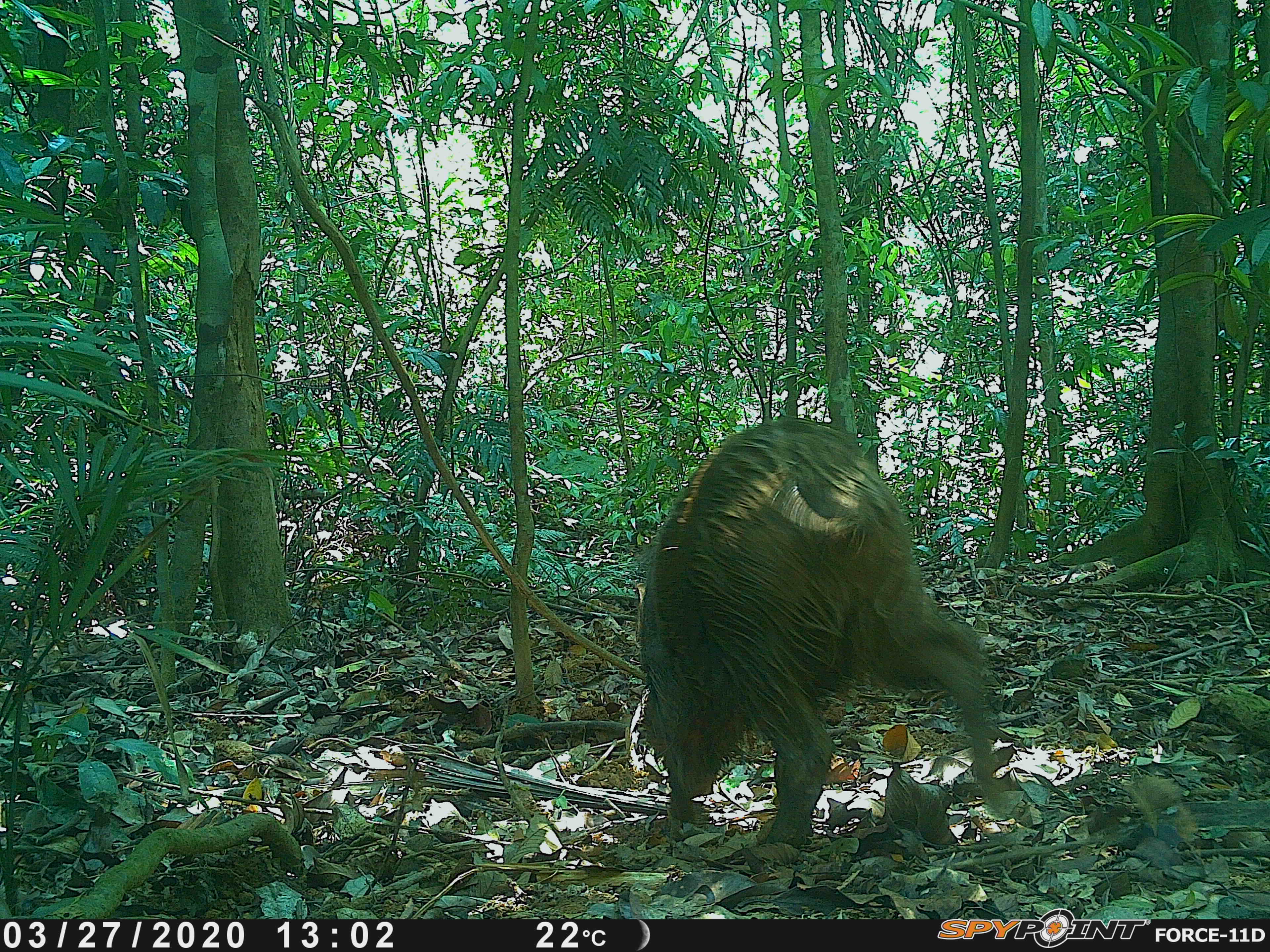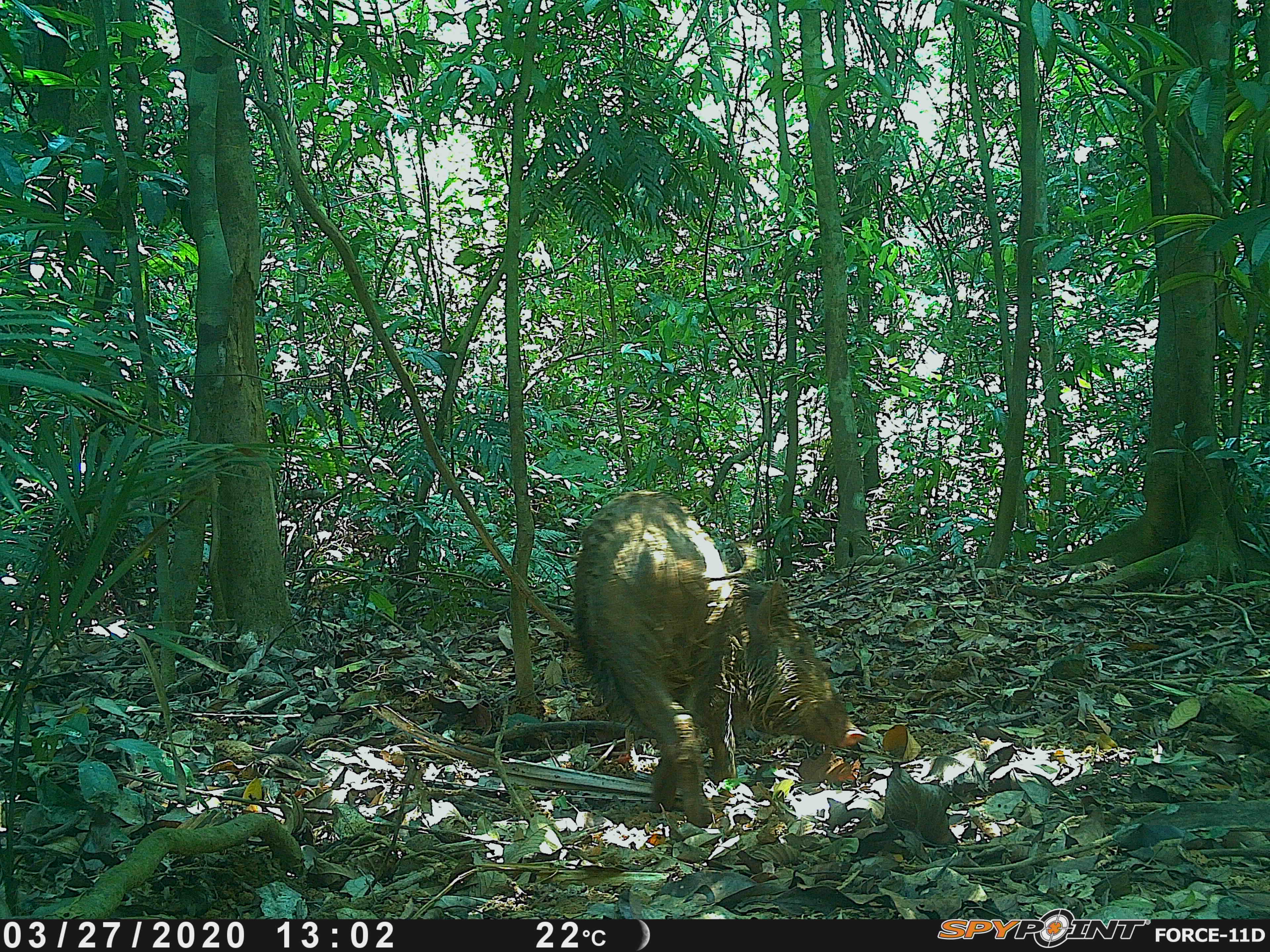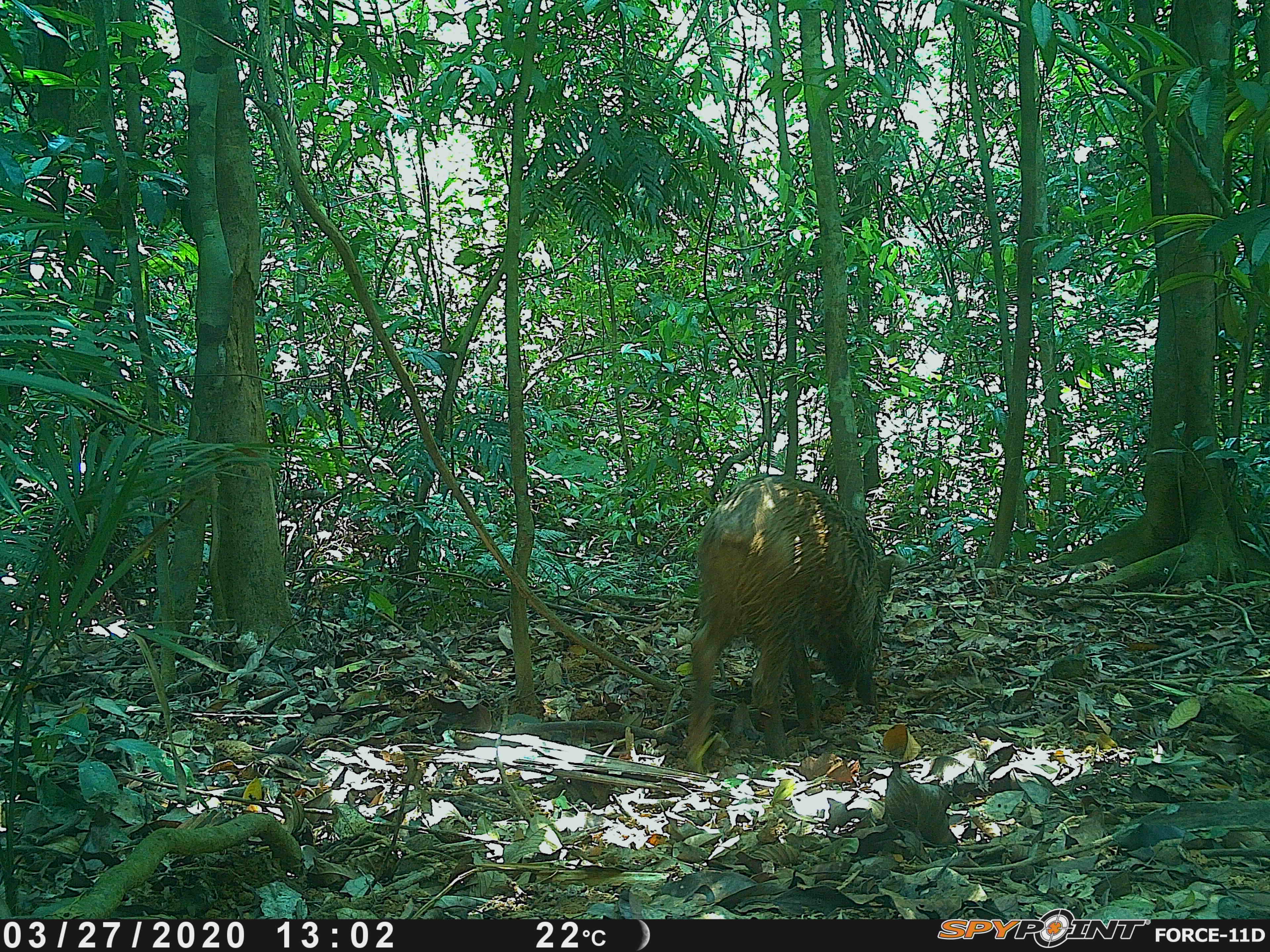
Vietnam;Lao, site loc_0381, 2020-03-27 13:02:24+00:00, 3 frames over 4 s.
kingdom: Animalia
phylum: Chordata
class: Mammalia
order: Artiodactyla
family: Suidae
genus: Sus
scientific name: Sus scrofa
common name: eurasian wild pig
Eurasian wild pig (Sus scrofa). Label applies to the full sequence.